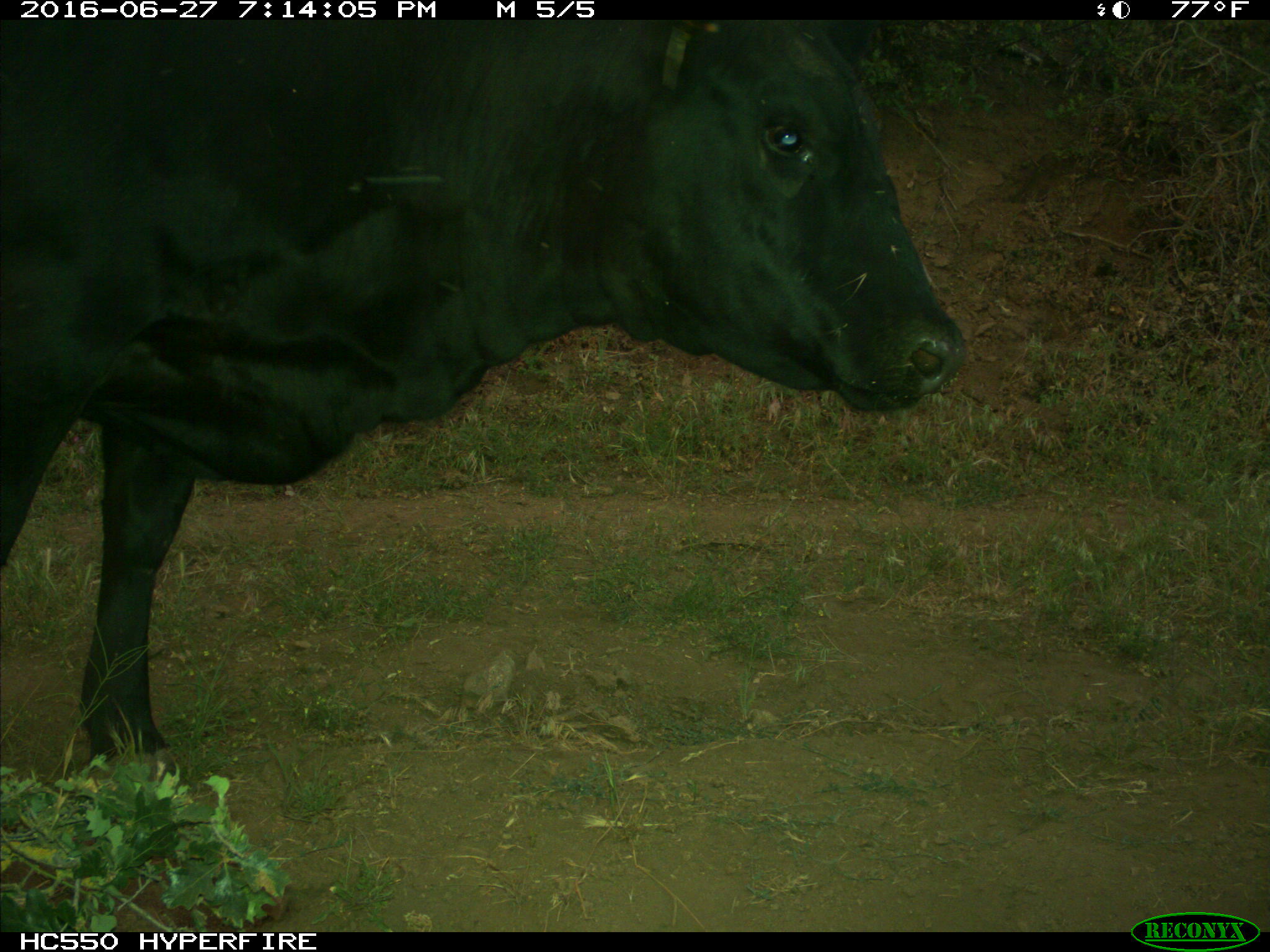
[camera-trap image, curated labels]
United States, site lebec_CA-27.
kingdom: Animalia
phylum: Chordata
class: Mammalia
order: Artiodactyla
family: Bovidae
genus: Bos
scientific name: Bos taurus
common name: domestic cow